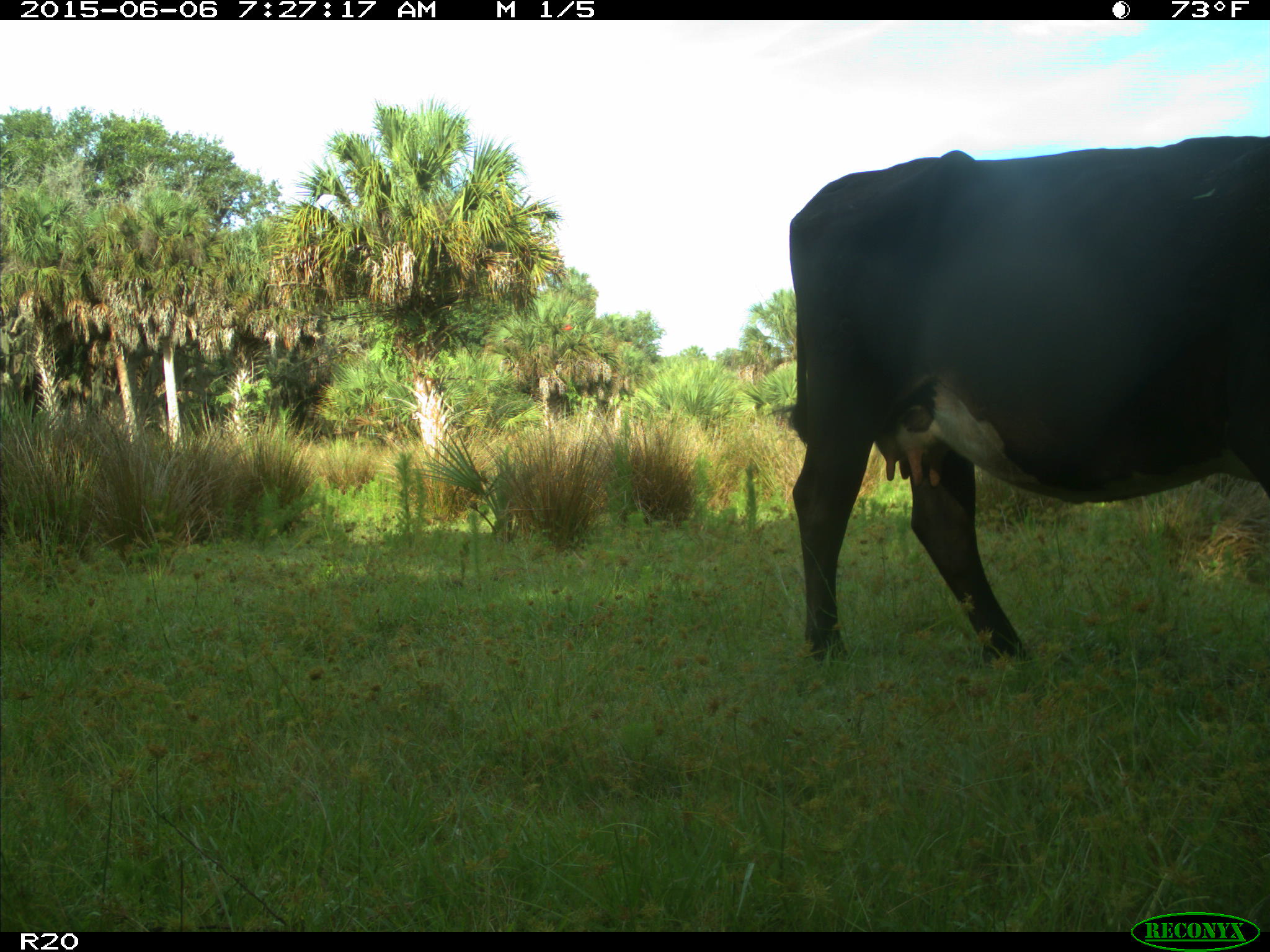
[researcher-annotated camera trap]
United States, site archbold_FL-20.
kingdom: Animalia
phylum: Chordata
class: Mammalia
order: Artiodactyla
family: Bovidae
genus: Bos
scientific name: Bos taurus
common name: domestic cow